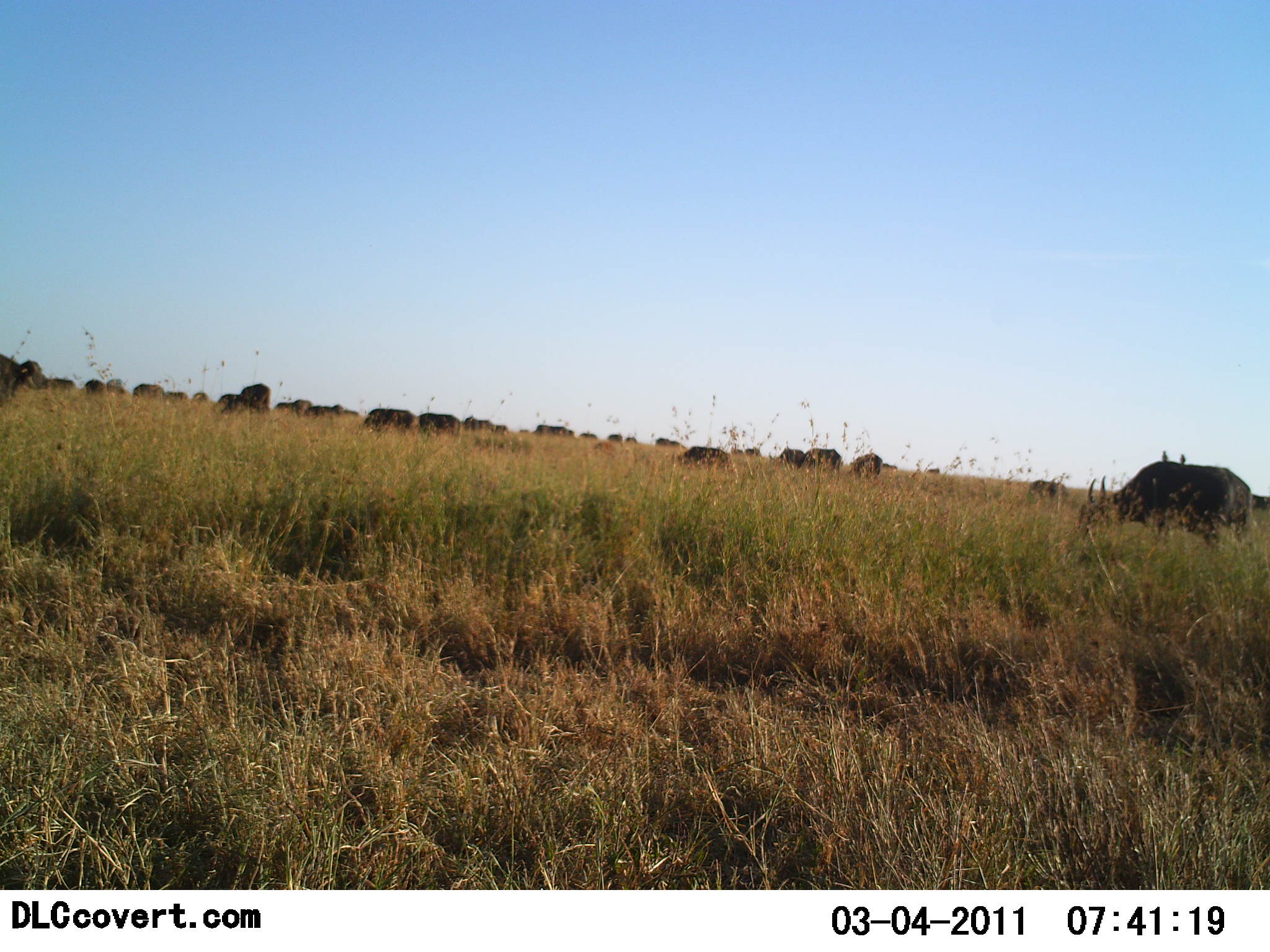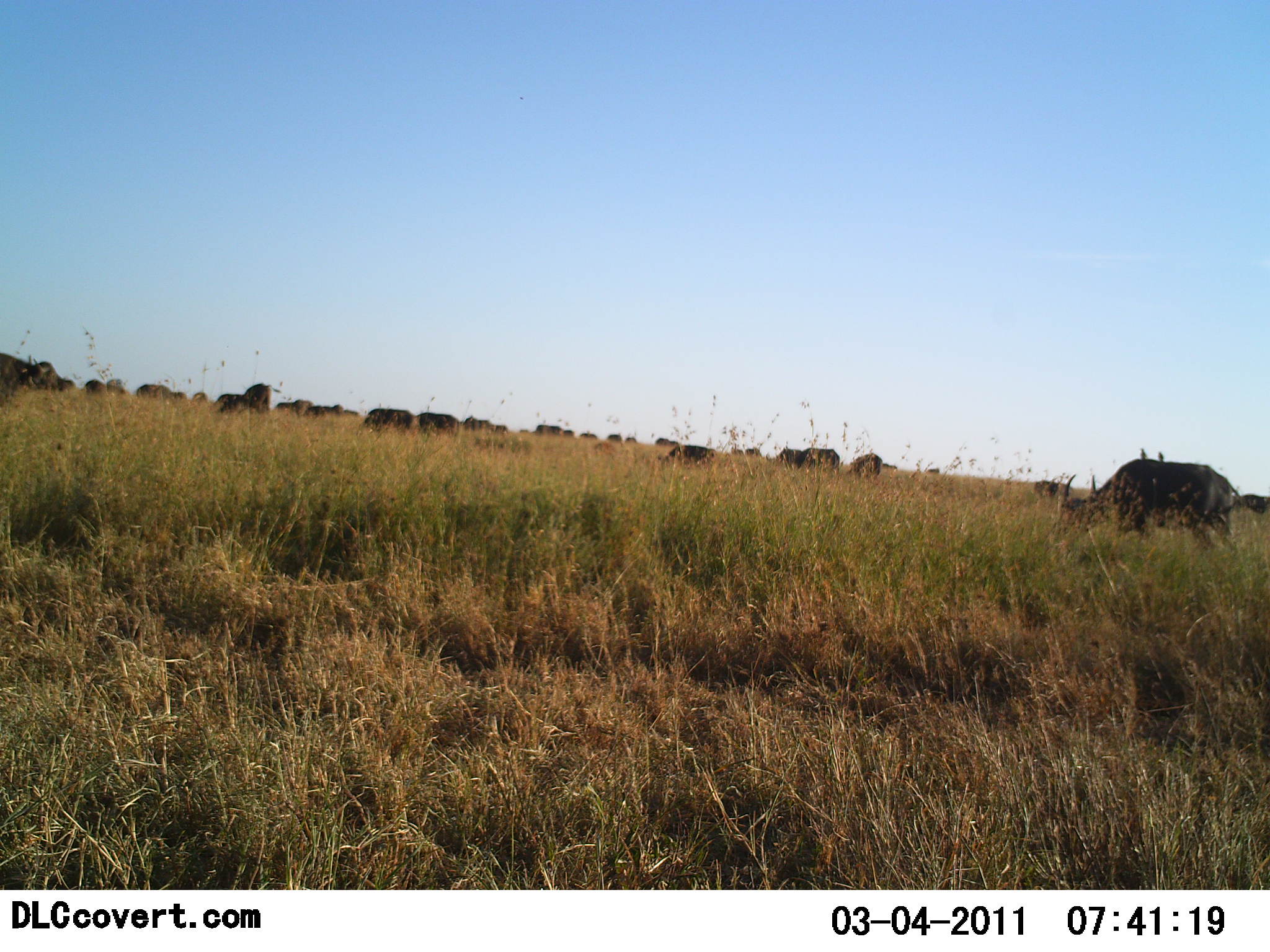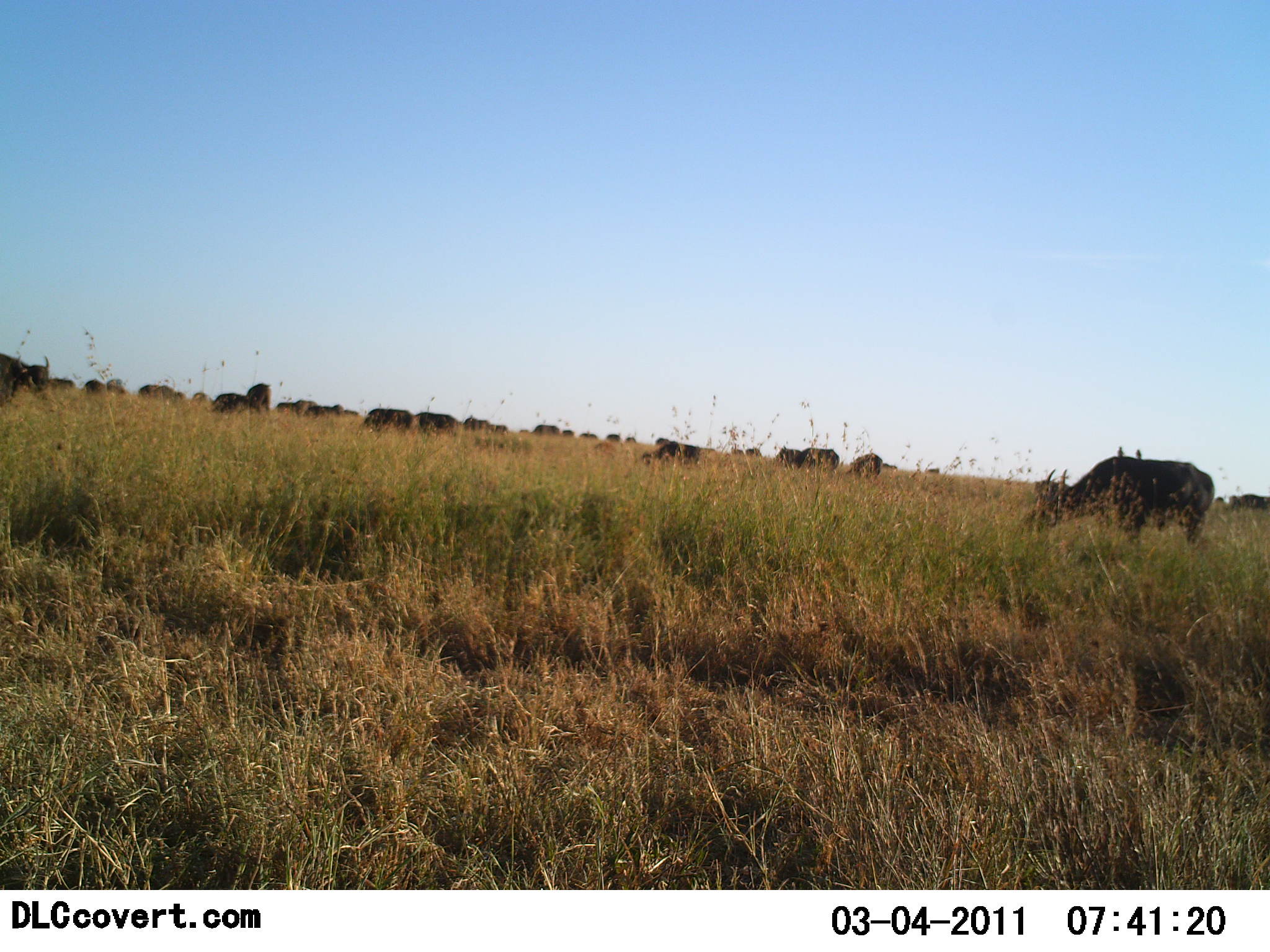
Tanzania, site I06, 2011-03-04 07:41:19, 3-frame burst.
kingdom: Animalia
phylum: Chordata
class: Mammalia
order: Artiodactyla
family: Bovidae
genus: Connochaetes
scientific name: Connochaetes taurinus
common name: blue wildebeest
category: wildebeest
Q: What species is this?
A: Wildebeest (blue wildebeest) (Connochaetes taurinus).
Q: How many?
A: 11-50.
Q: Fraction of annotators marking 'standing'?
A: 27%.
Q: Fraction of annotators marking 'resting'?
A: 0%.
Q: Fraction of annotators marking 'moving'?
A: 18%.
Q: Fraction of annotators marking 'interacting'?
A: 0%.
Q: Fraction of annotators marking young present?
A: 0%.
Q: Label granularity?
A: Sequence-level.